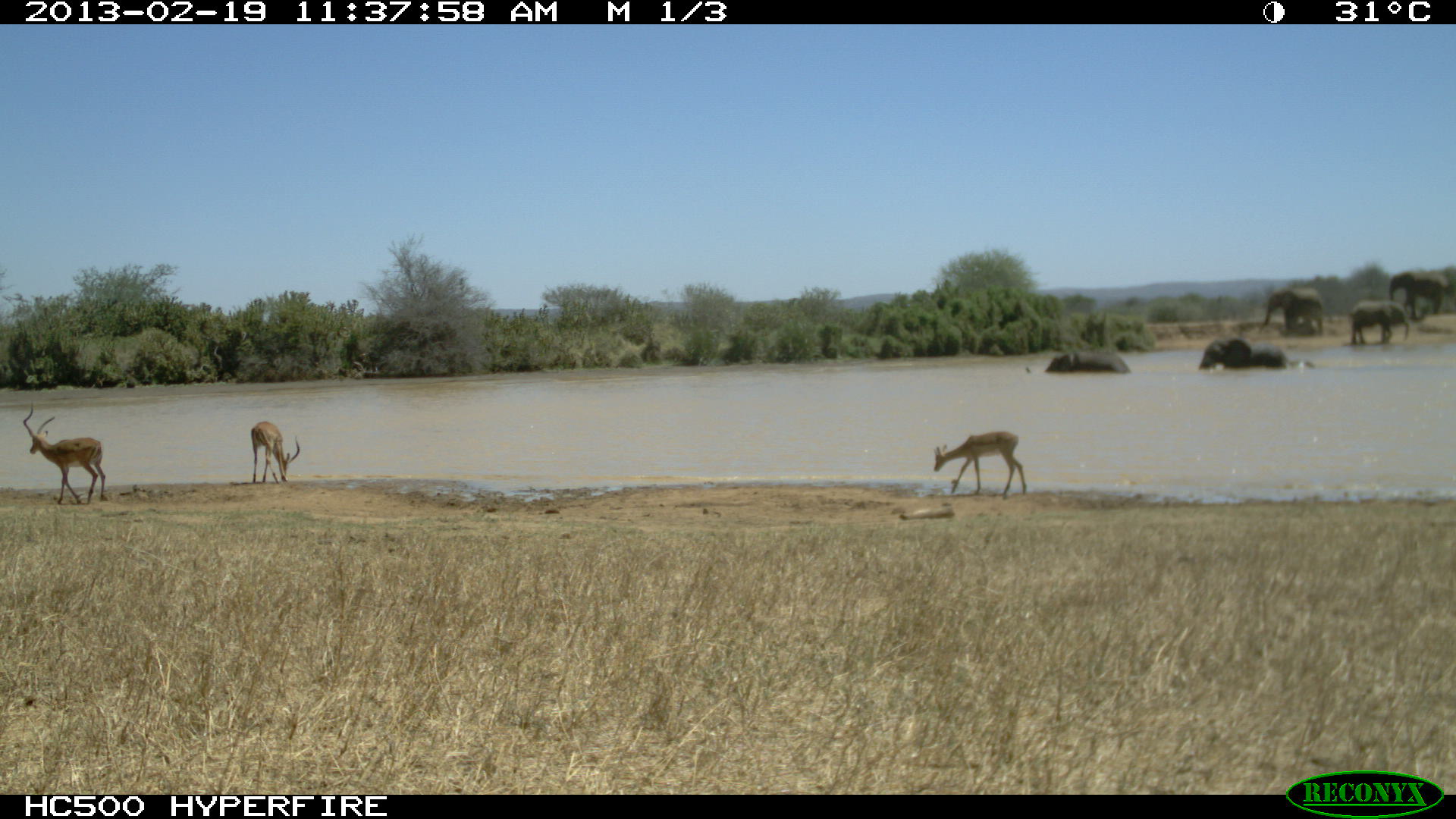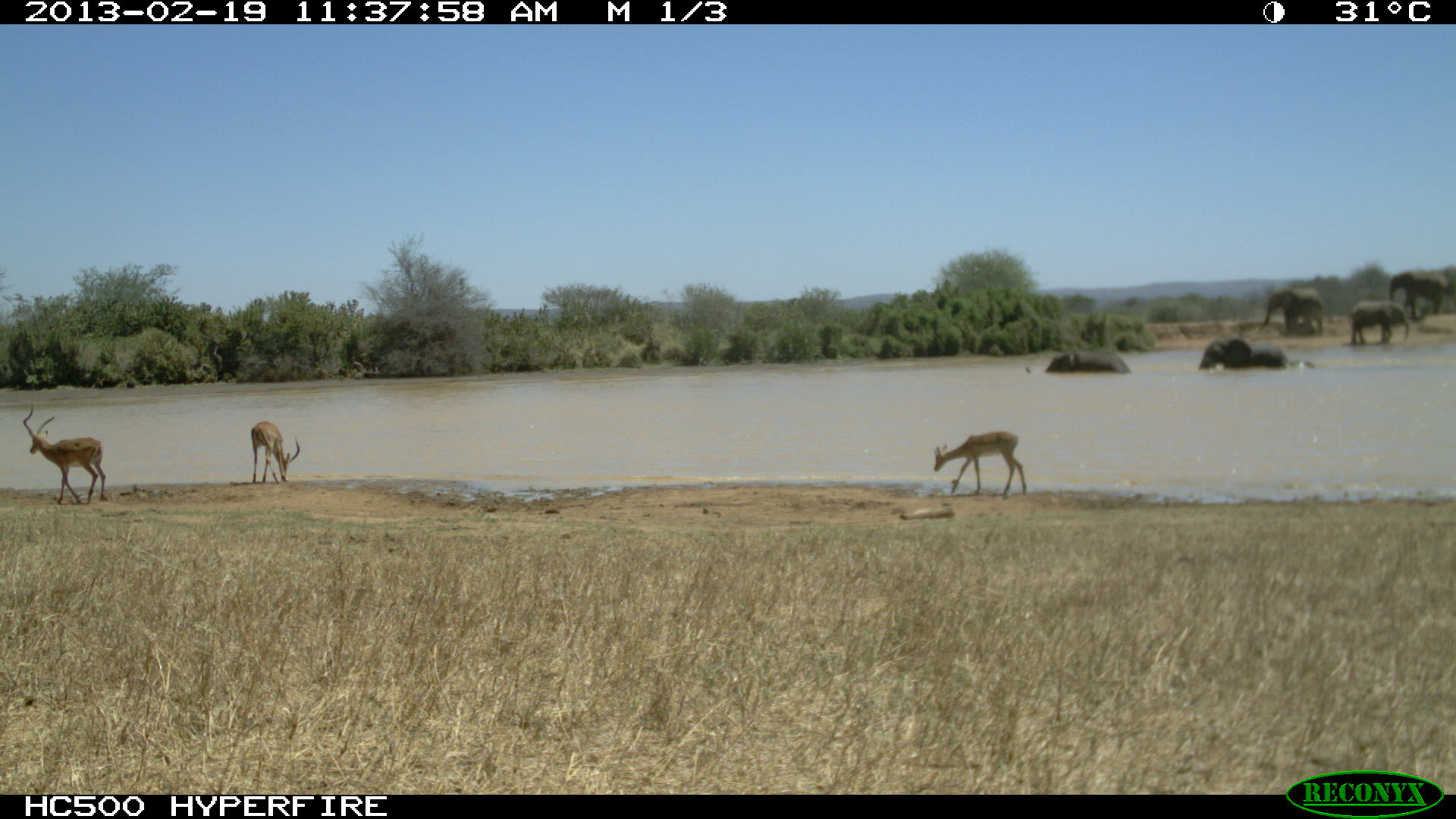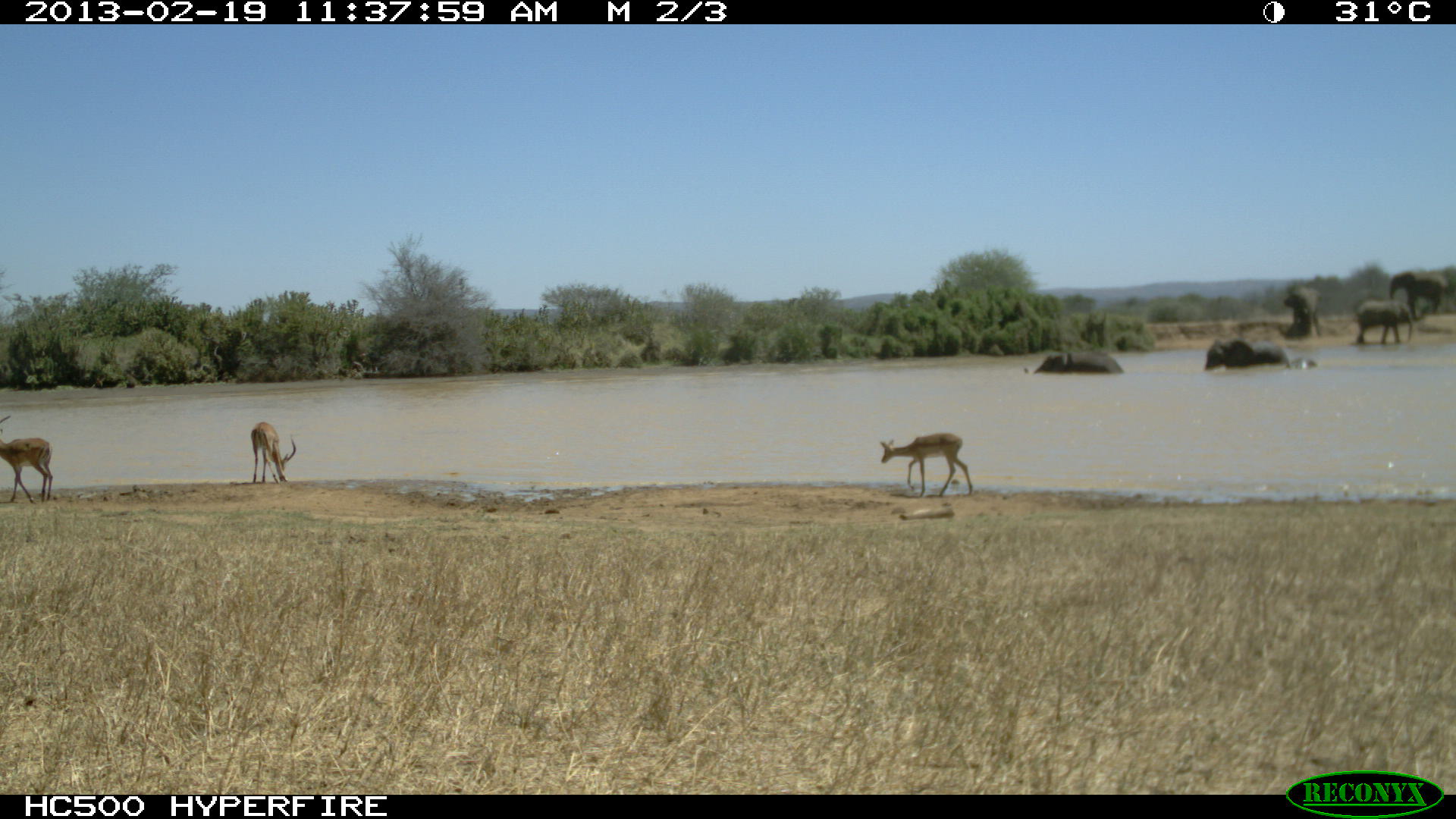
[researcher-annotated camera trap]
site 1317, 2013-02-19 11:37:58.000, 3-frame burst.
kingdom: Animalia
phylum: Chordata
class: Mammalia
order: Artiodactyla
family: Bovidae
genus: Aepyceros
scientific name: Aepyceros melampus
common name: impala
Aepyceros melampus (impala), count 3.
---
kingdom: Animalia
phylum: Chordata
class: Mammalia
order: Proboscidea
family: Elephantidae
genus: Loxodonta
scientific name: Loxodonta africana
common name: african bush elephant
Loxodonta africana (african bush elephant), count 5.